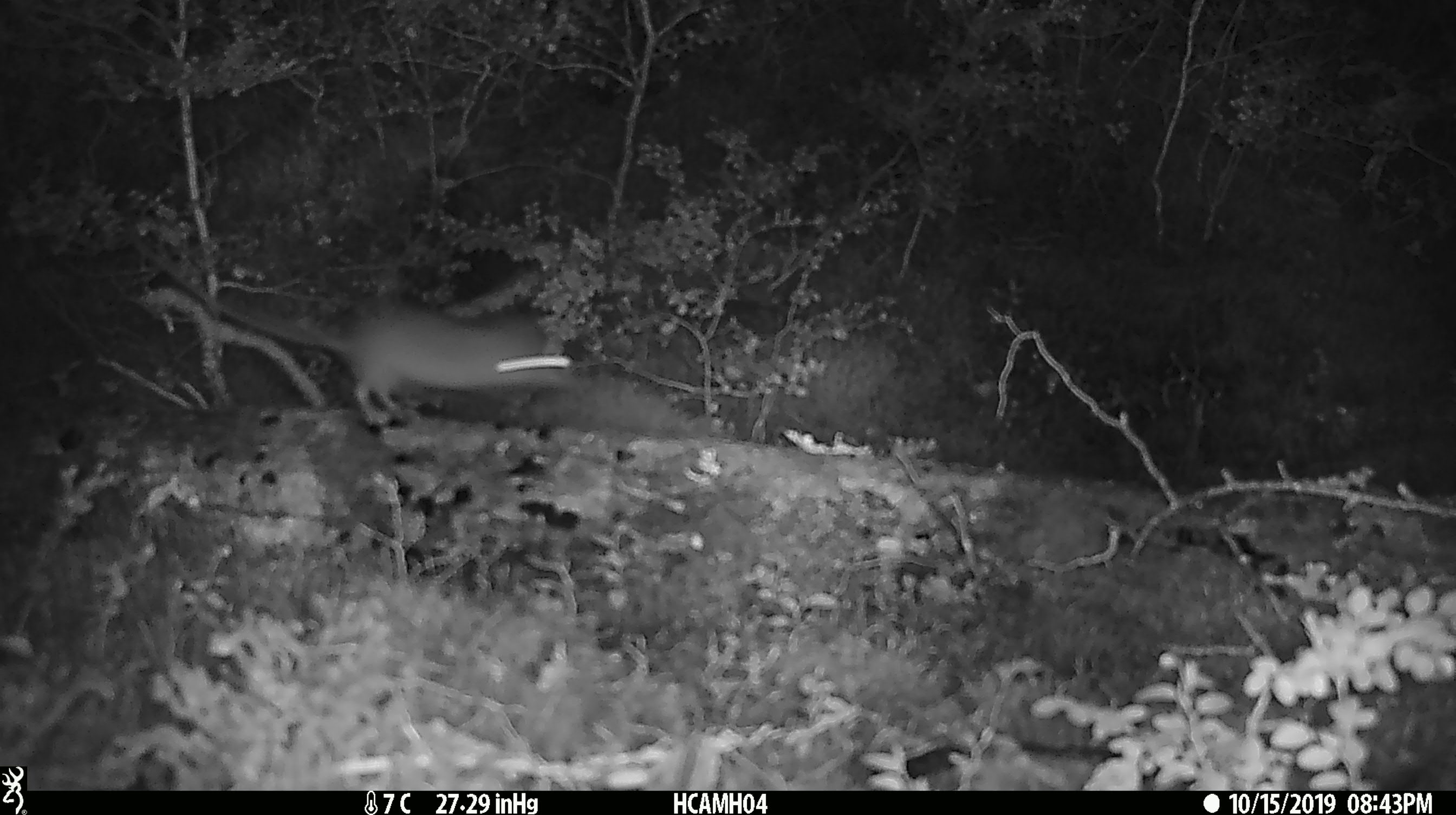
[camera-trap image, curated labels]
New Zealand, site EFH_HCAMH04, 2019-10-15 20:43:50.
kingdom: Animalia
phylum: Chordata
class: Mammalia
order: Rodentia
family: Muridae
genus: Mus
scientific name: Mus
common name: mouse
Mouse (Mus).